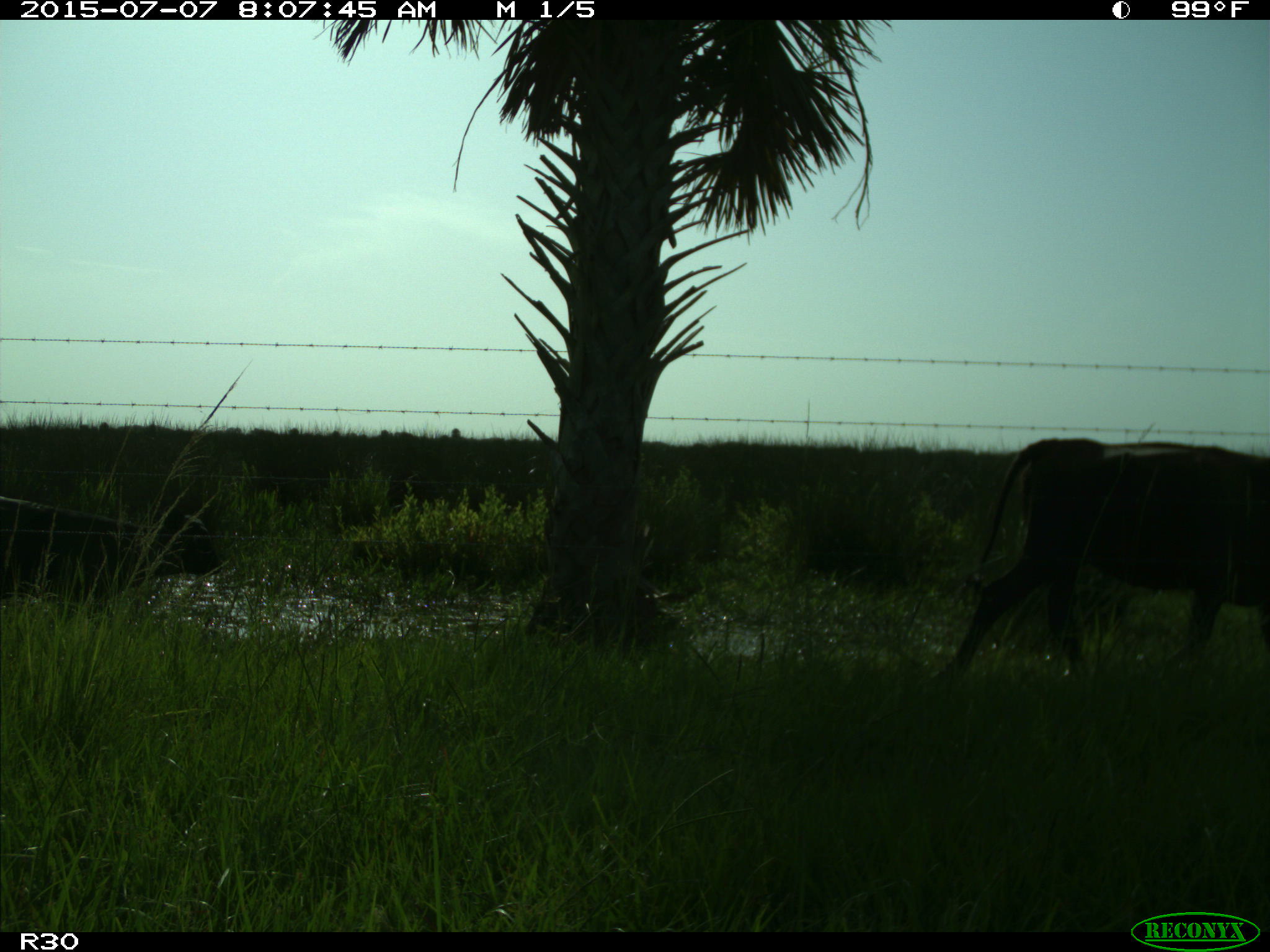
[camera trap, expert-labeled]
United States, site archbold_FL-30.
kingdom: Animalia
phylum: Chordata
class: Mammalia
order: Artiodactyla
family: Bovidae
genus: Bos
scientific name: Bos taurus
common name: domestic cow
Bos taurus (domestic cow).